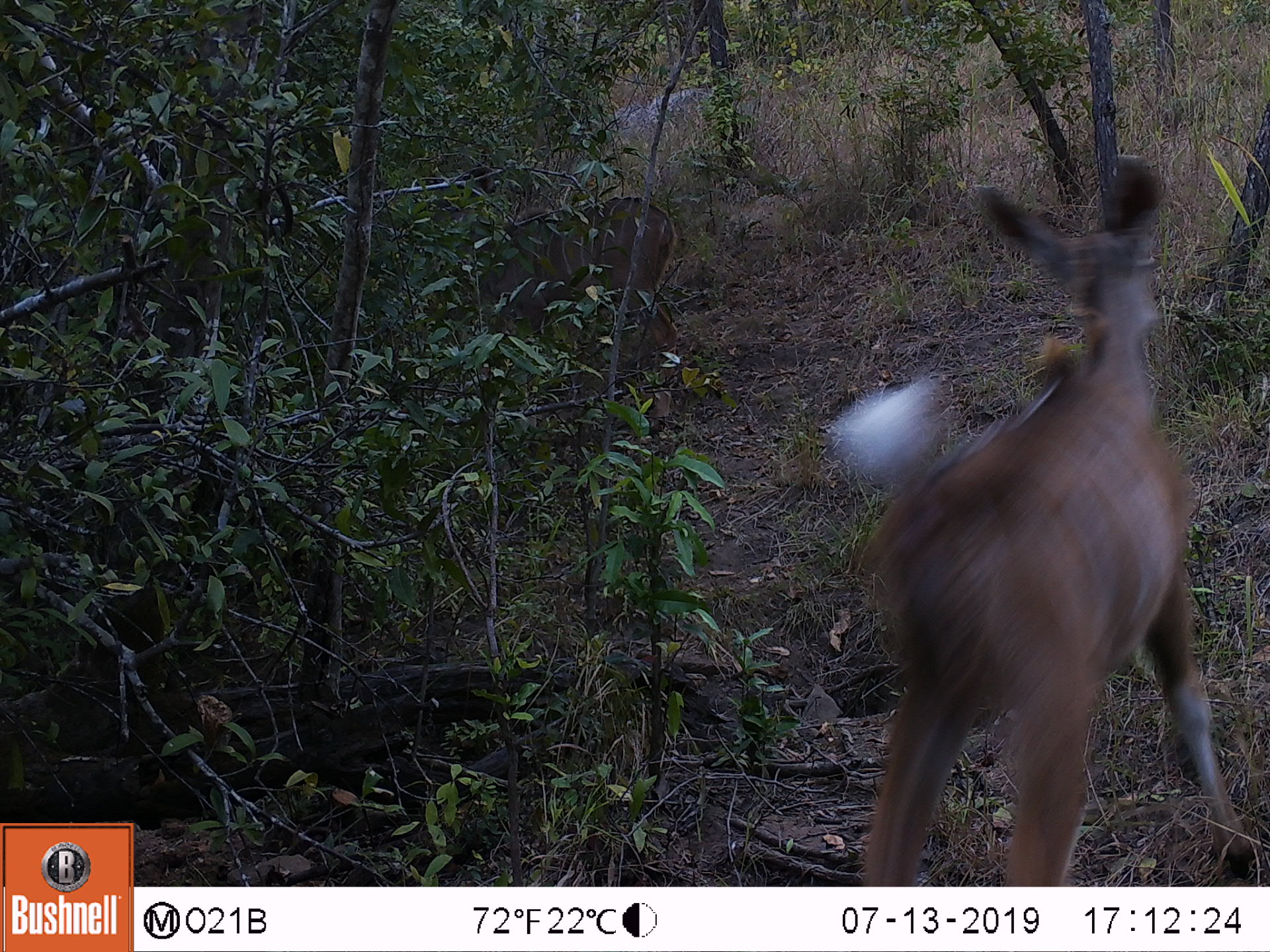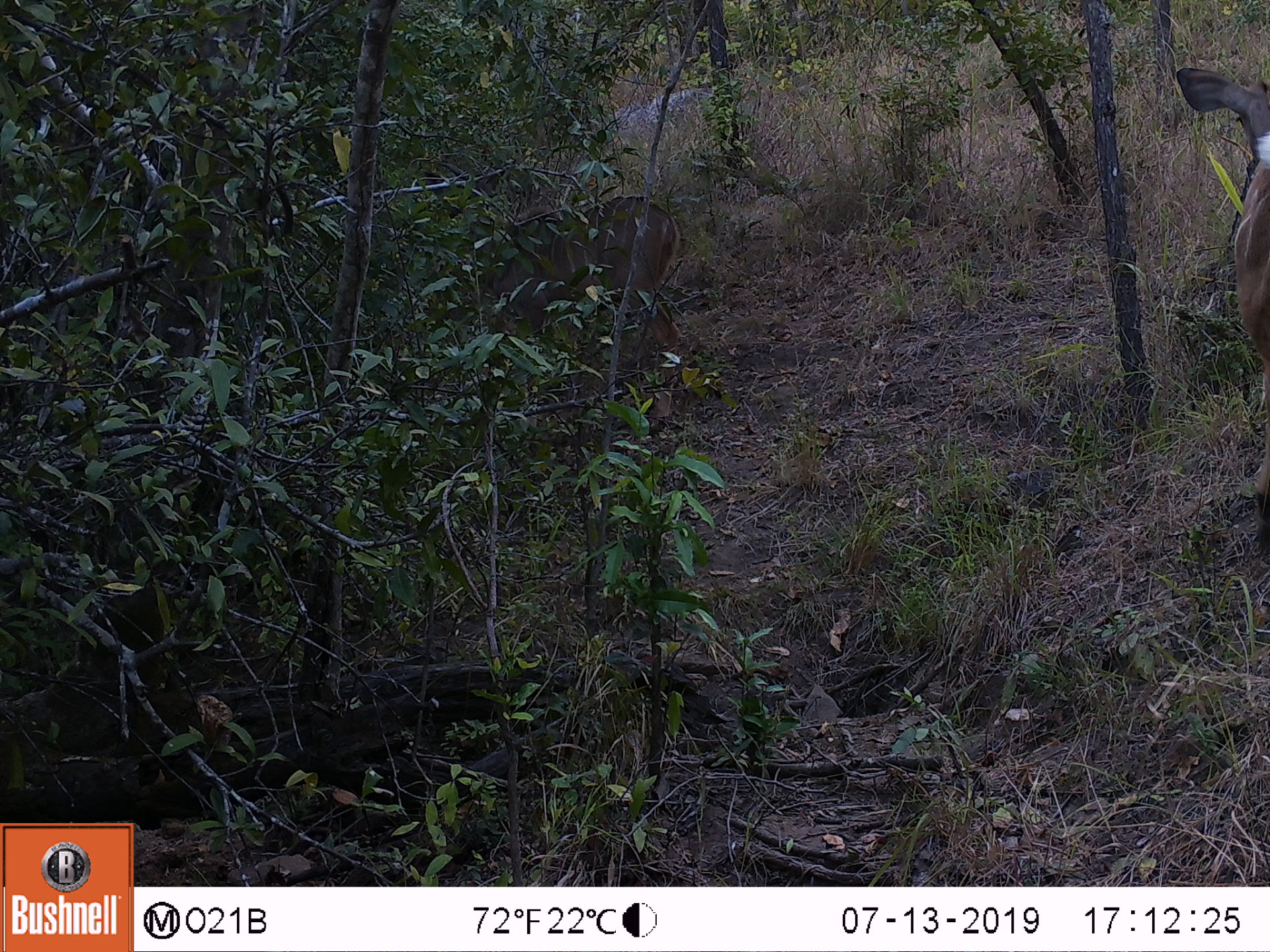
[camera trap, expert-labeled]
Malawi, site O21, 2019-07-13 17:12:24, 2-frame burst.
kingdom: Animalia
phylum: Chordata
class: Mammalia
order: Artiodactyla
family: Bovidae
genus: Tragelaphus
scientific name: Tragelaphus strepsiceros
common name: greater kudu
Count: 2.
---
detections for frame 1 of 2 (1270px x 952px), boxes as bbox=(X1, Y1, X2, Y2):
greater kudu: bbox=(786, 156, 1266, 878); bbox=(407, 163, 688, 438)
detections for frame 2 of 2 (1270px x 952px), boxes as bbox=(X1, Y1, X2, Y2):
greater kudu: bbox=(419, 165, 692, 433); bbox=(1162, 59, 1266, 536)